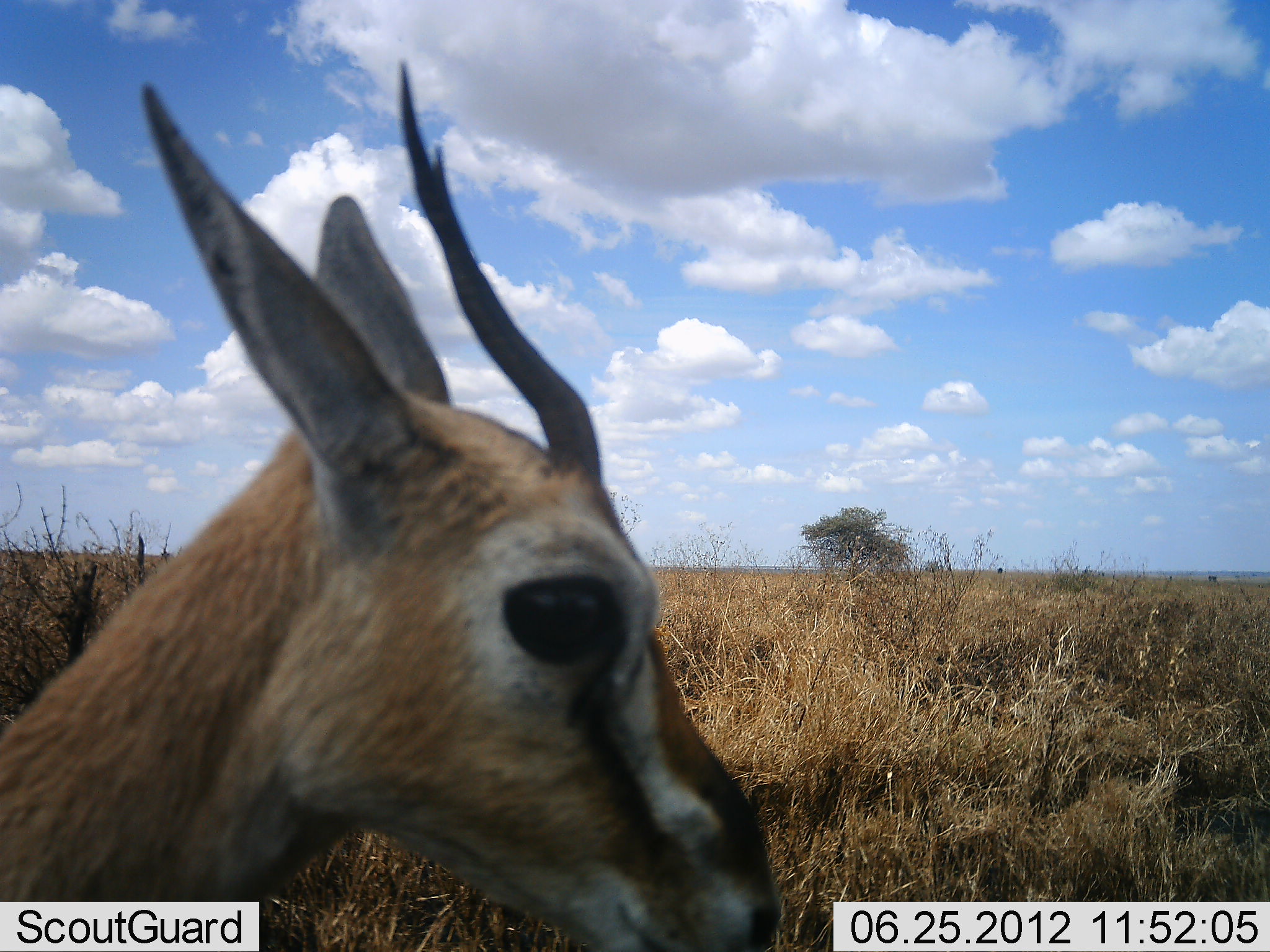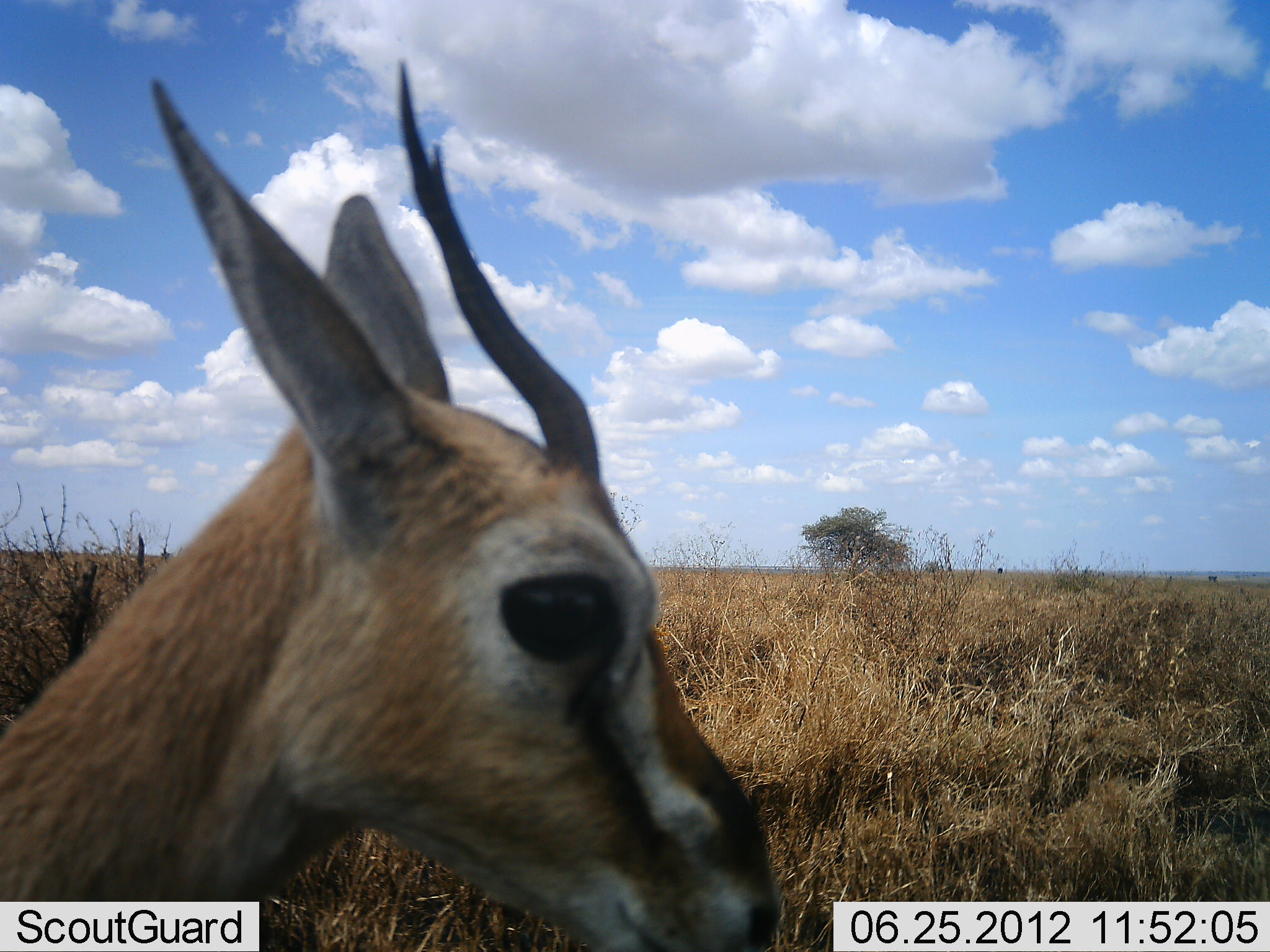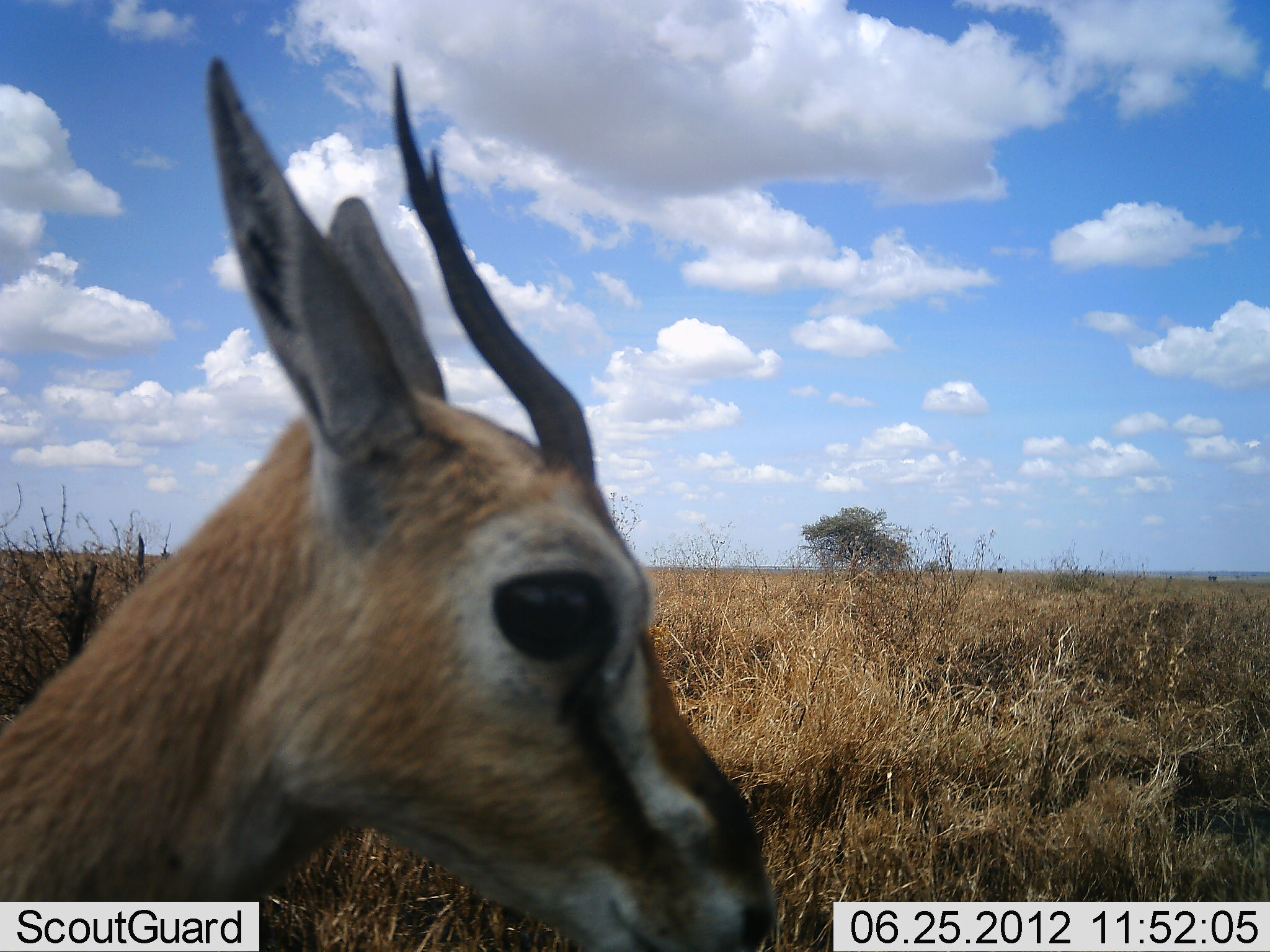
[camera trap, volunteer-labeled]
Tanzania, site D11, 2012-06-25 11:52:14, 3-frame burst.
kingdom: Animalia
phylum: Chordata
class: Mammalia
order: Artiodactyla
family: Bovidae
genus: Eudorcas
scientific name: Eudorcas thomsonii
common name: thomson's gazelle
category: gazellethomsons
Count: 1.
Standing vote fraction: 90%.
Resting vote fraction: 10%.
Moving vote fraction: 0%.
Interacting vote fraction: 0%.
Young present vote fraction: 0%.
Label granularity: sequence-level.